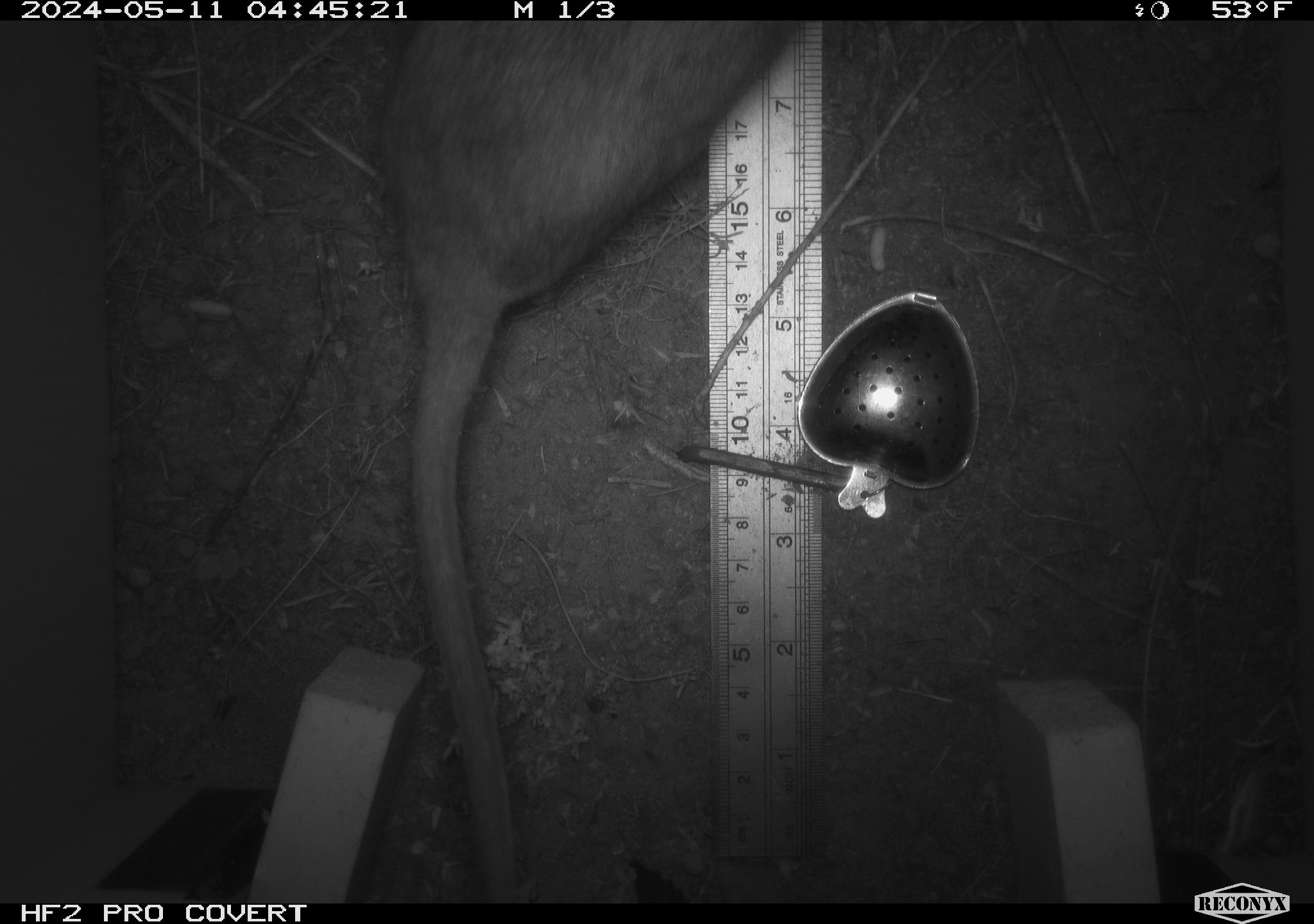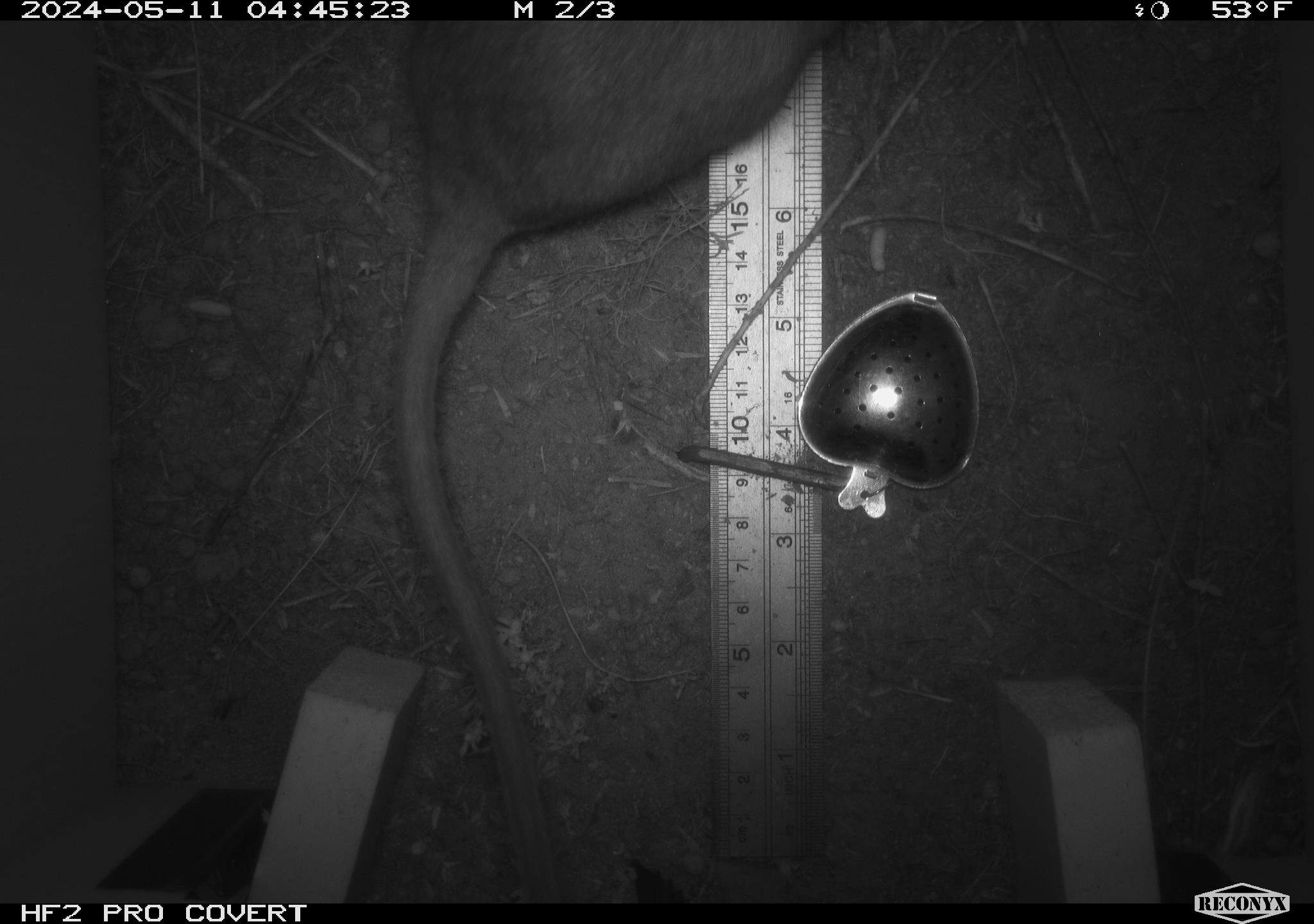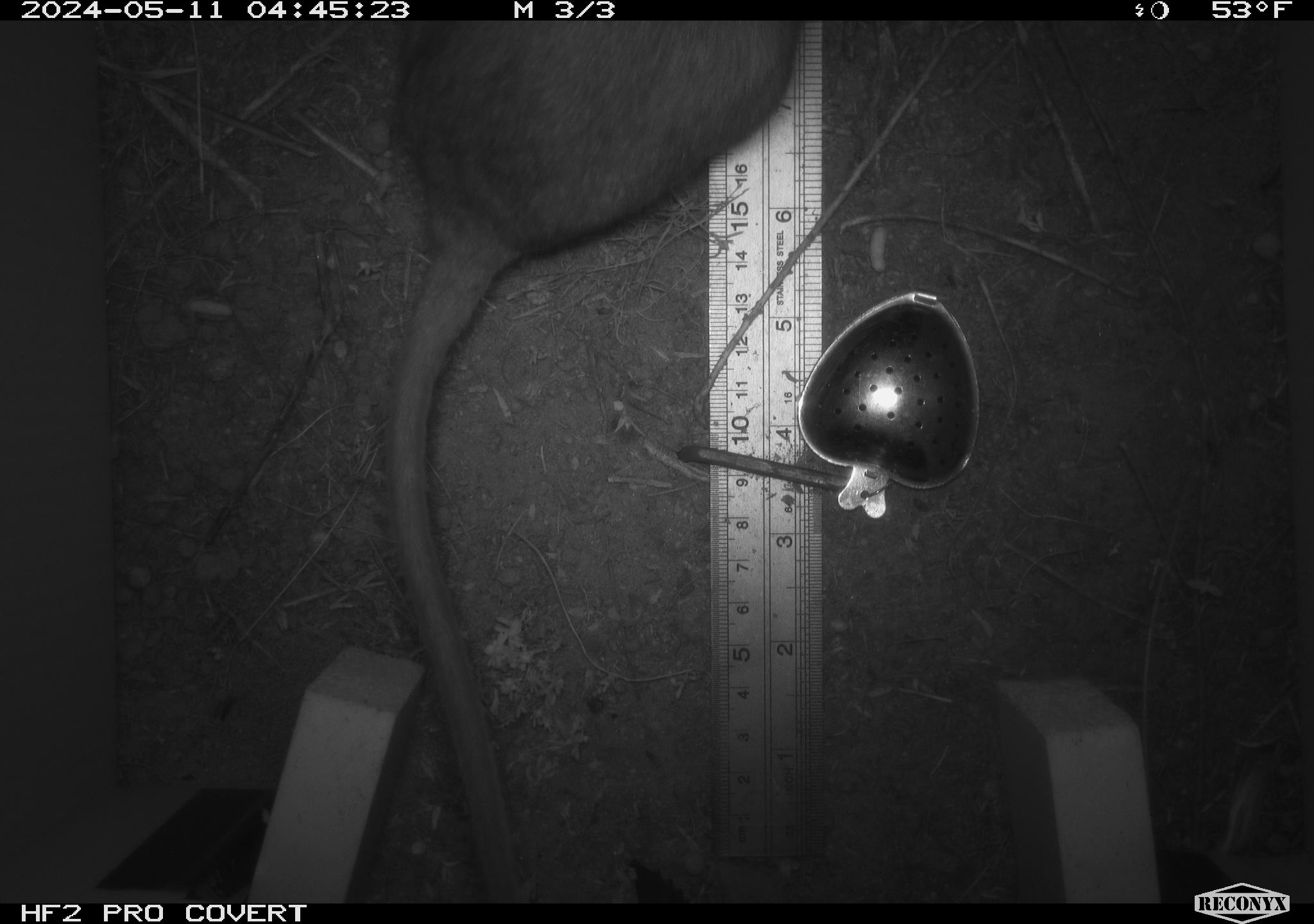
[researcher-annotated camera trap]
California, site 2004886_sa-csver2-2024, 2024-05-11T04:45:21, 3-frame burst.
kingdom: Animalia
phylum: Chordata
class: Mammalia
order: Rodentia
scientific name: Rodentia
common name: rodent